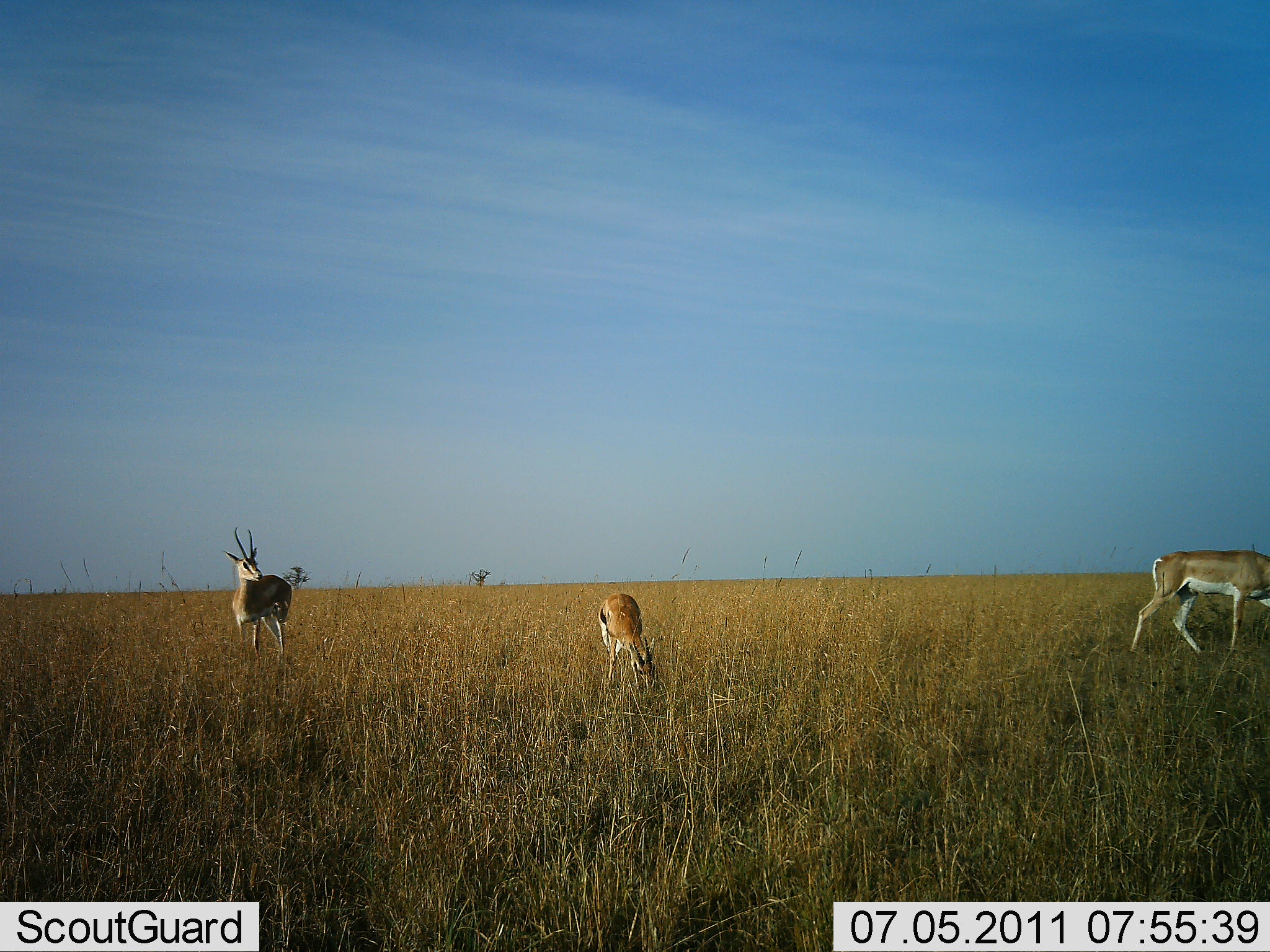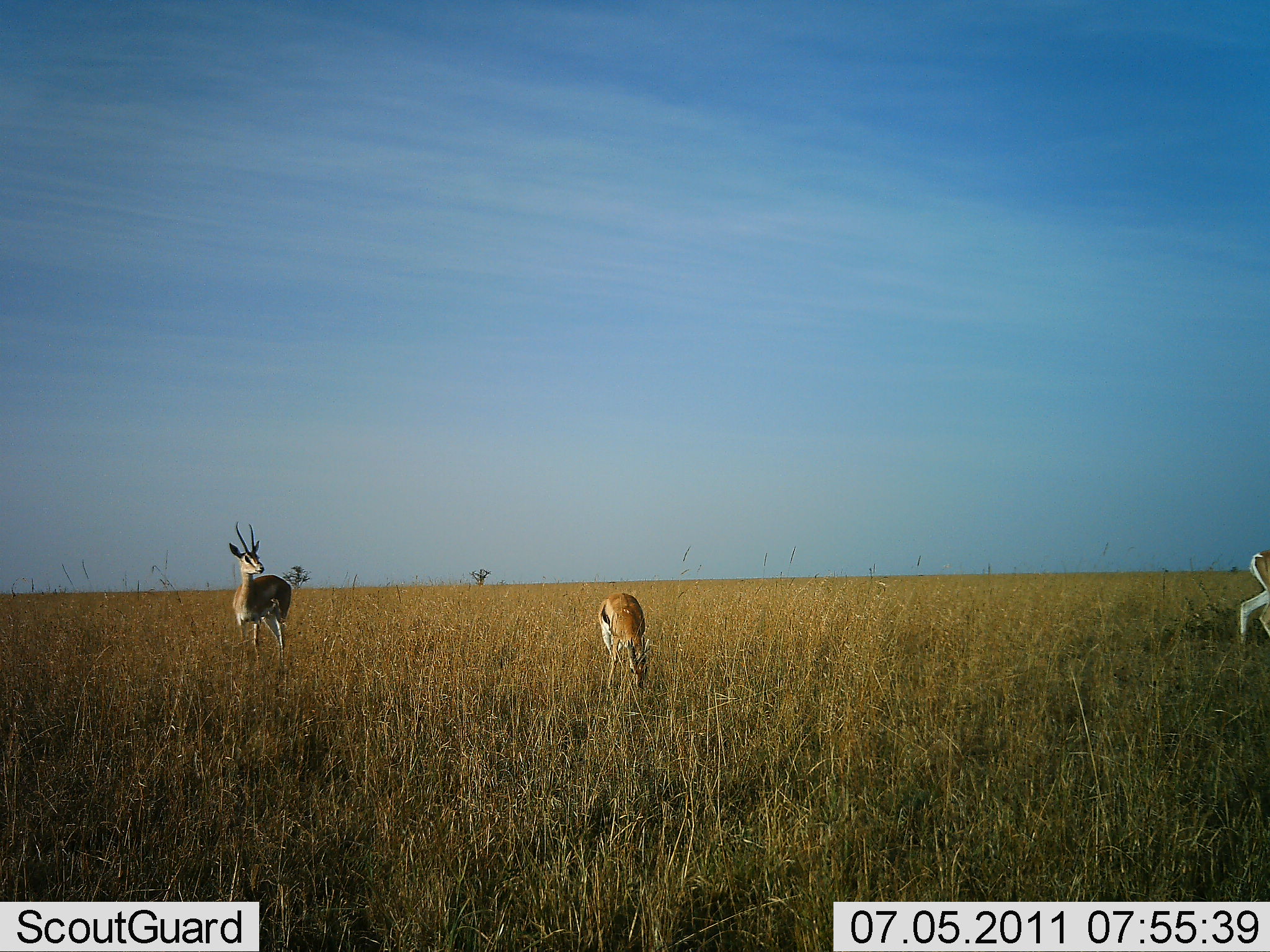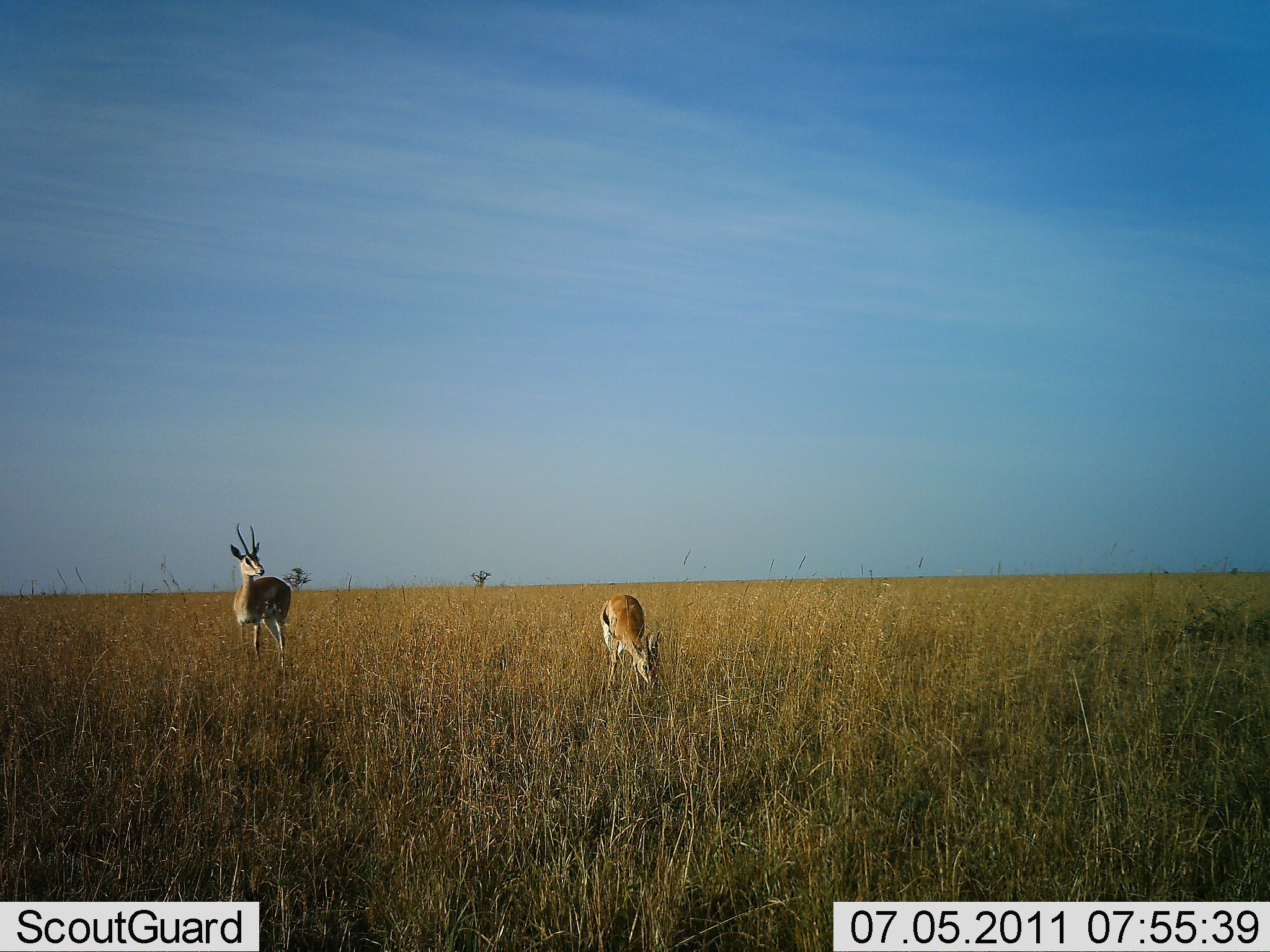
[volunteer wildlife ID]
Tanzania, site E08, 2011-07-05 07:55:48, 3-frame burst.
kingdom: Animalia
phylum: Chordata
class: Mammalia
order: Artiodactyla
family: Bovidae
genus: Eudorcas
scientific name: Eudorcas thomsonii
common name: thomson's gazelle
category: gazellethomsons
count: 3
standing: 85%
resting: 0%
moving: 62%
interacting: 0%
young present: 0%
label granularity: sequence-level